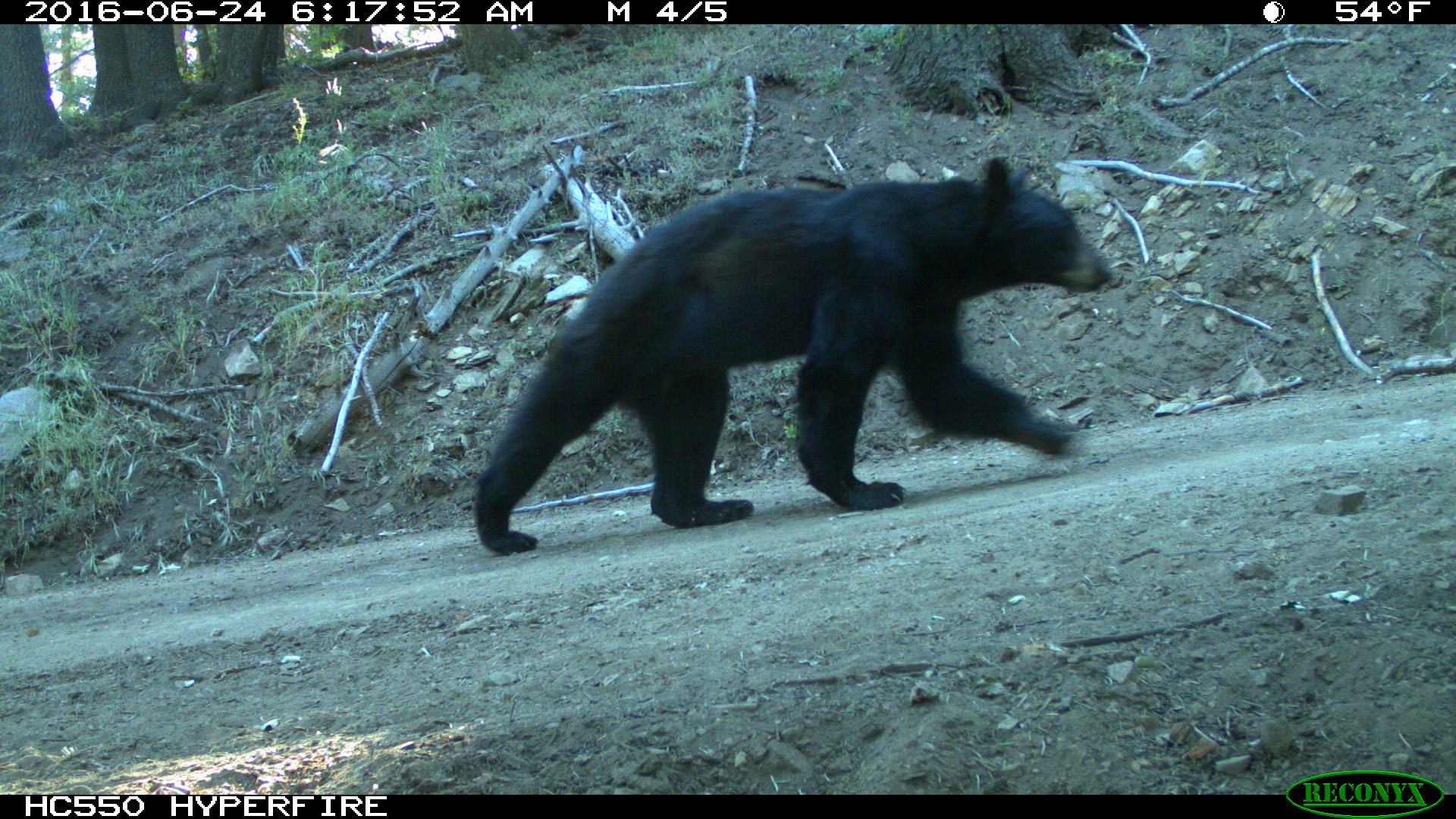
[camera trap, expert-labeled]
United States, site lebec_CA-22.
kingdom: Animalia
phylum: Chordata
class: Mammalia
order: Carnivora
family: Ursidae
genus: Ursus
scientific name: Ursus americanus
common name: american black bear